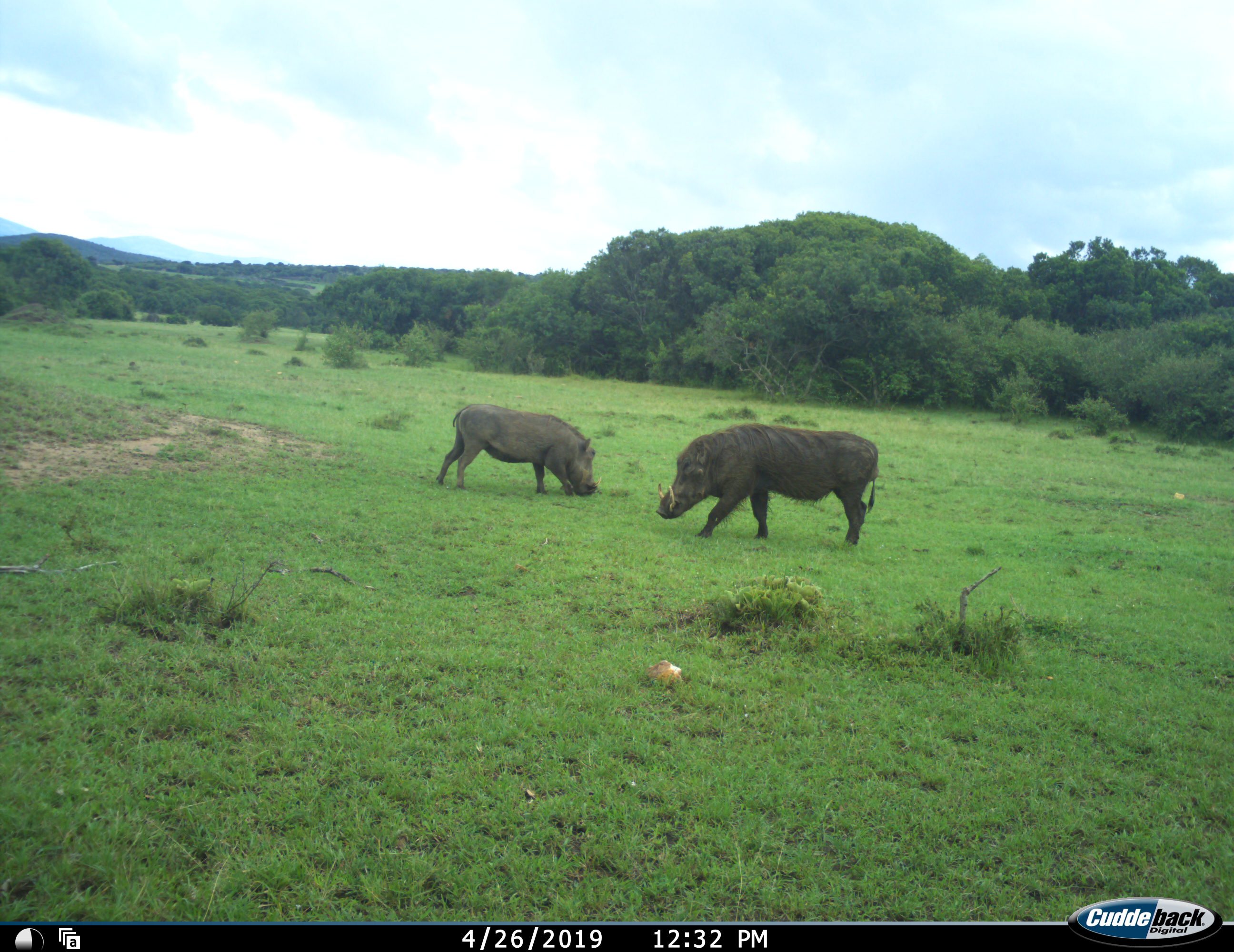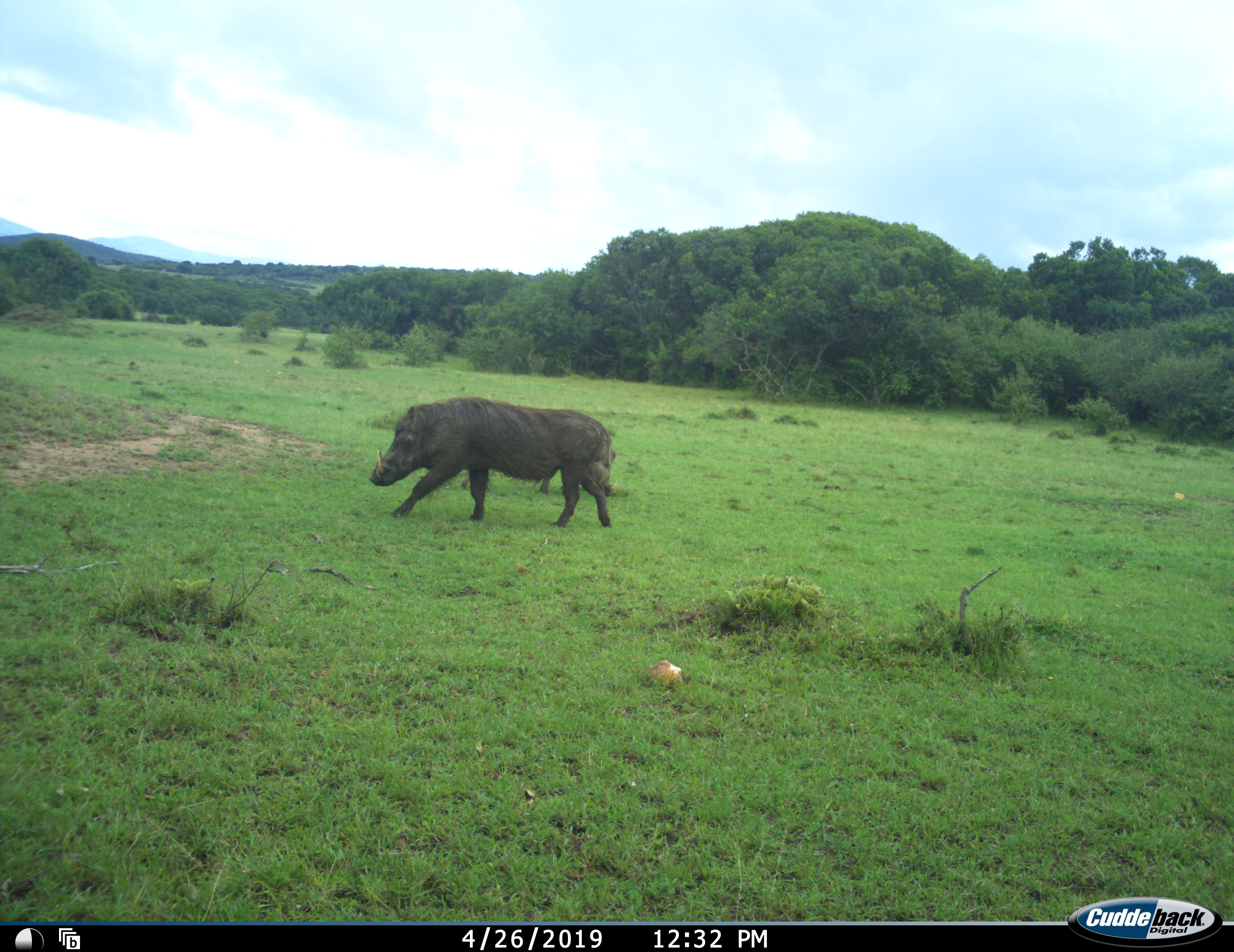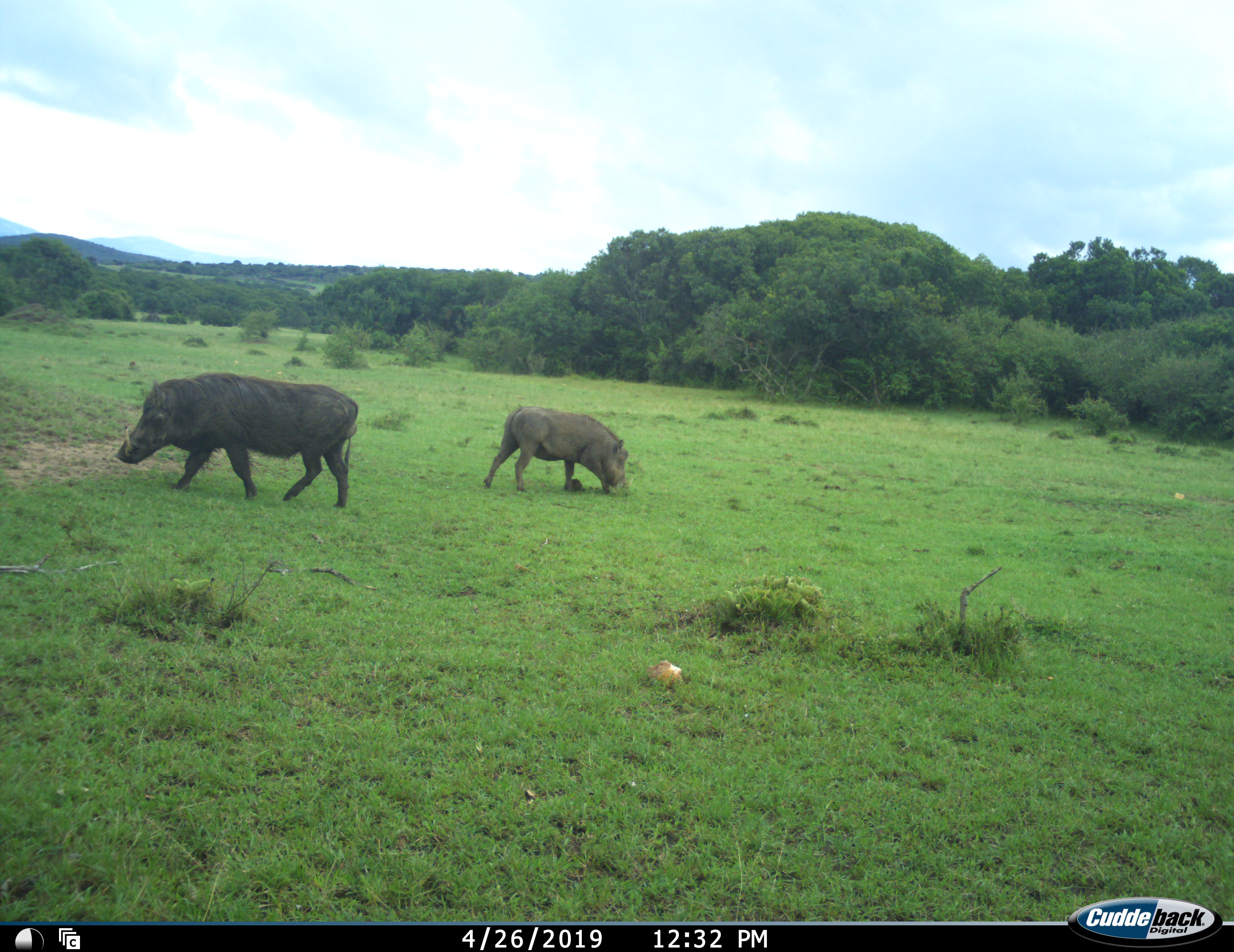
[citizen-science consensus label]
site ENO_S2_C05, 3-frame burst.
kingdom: Animalia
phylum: Chordata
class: Mammalia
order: Artiodactyla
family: Suidae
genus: Phacochoerus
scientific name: Phacochoerus africanus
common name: warthog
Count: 2.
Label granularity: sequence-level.